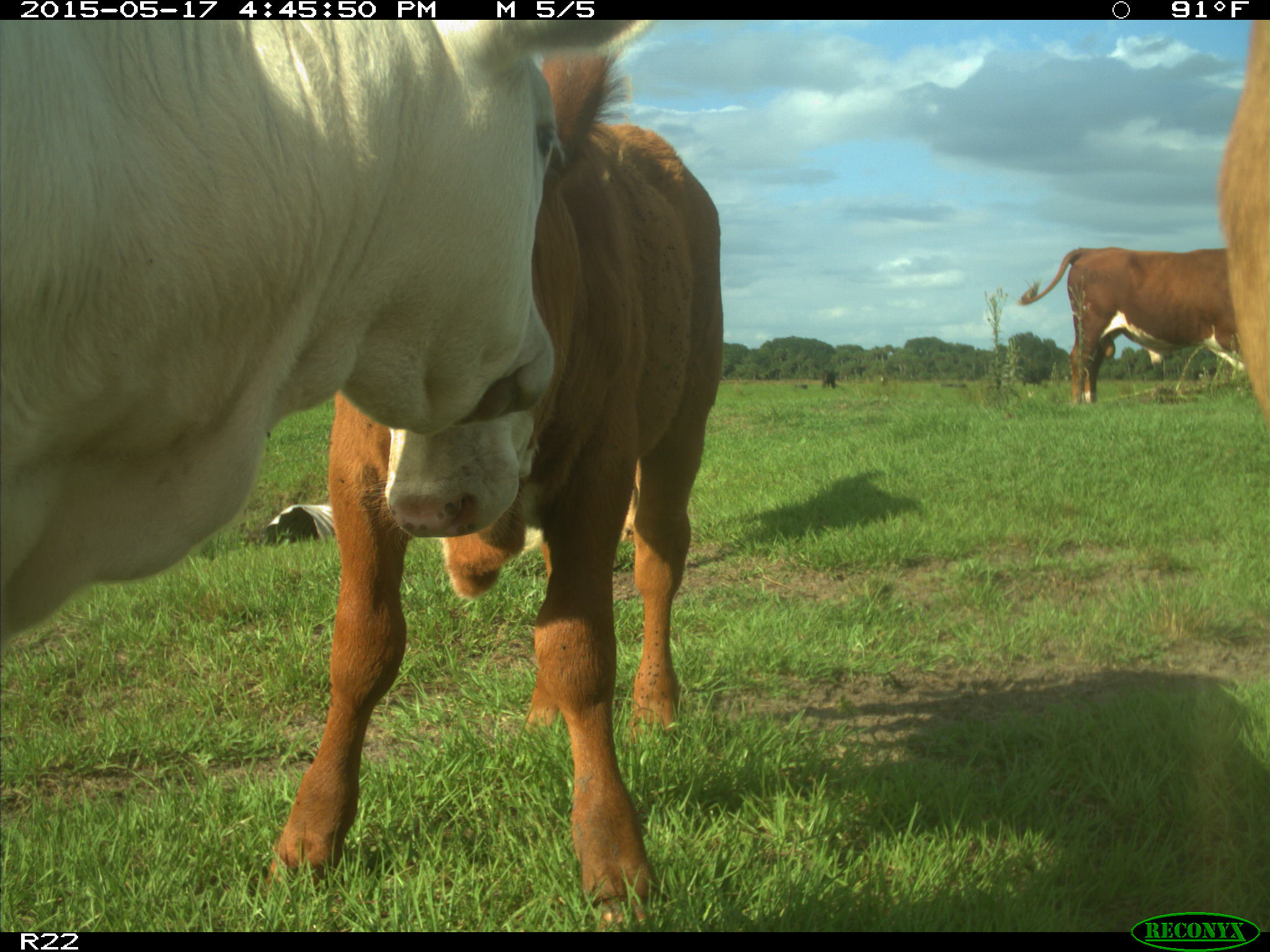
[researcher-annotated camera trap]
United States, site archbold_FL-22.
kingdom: Animalia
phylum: Chordata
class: Mammalia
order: Artiodactyla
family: Bovidae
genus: Bos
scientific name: Bos taurus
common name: domestic cow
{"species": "Bos taurus (domestic cow)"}